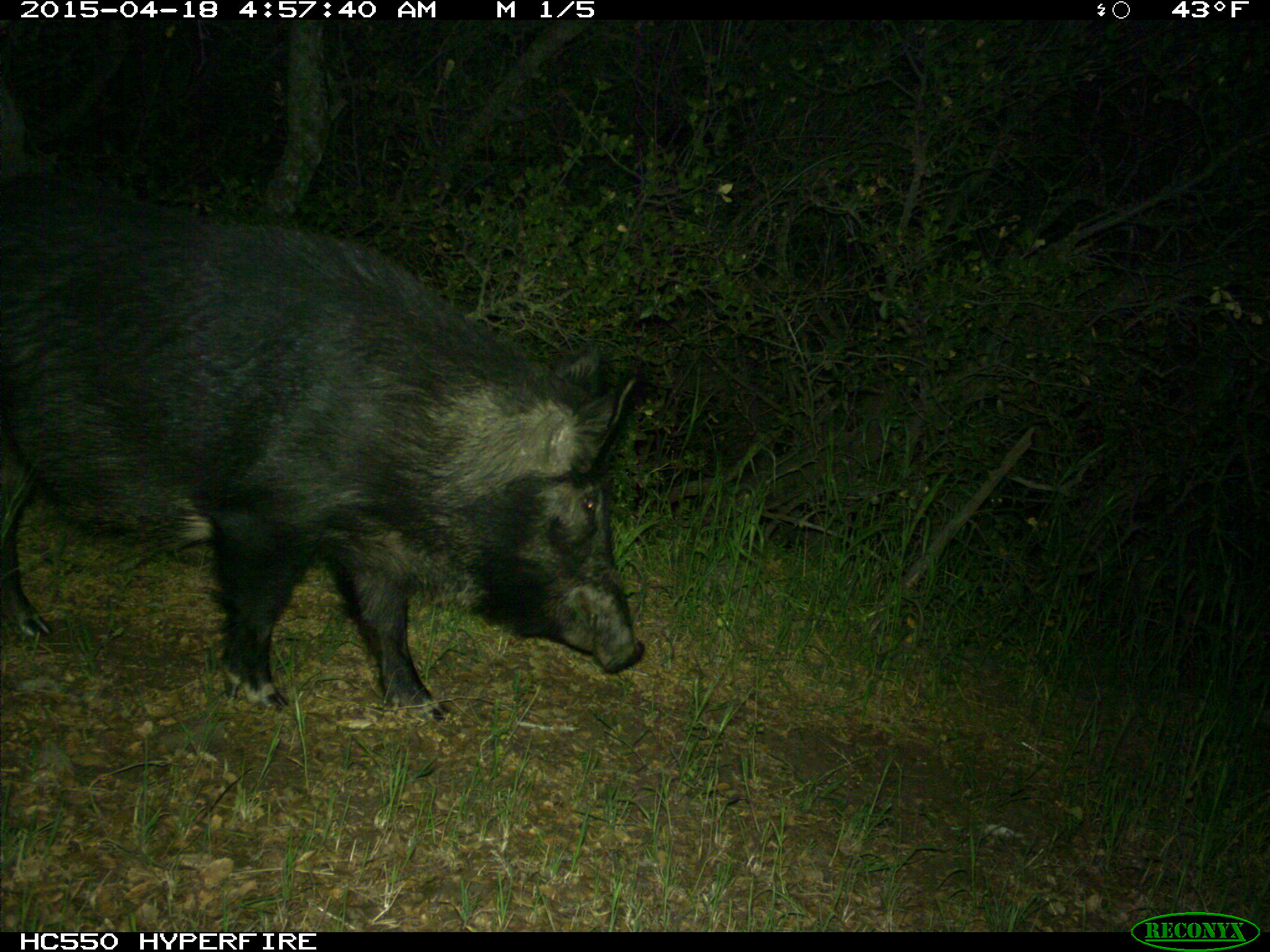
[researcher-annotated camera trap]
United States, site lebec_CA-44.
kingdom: Animalia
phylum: Chordata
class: Mammalia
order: Artiodactyla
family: Suidae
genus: Sus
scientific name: Sus scrofa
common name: wild boar